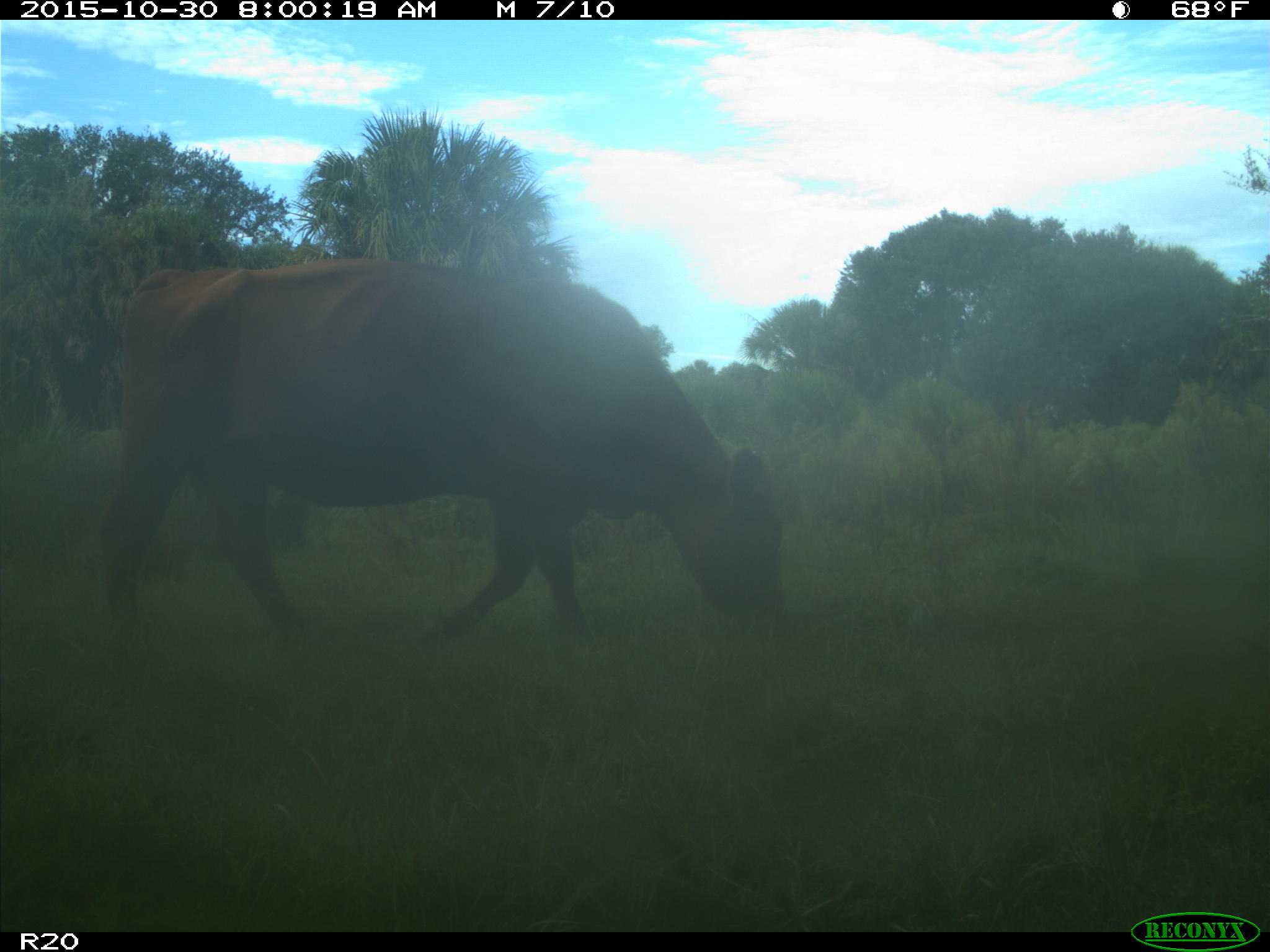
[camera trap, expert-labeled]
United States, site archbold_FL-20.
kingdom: Animalia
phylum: Chordata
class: Mammalia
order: Artiodactyla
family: Bovidae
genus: Bos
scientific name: Bos taurus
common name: domestic cow